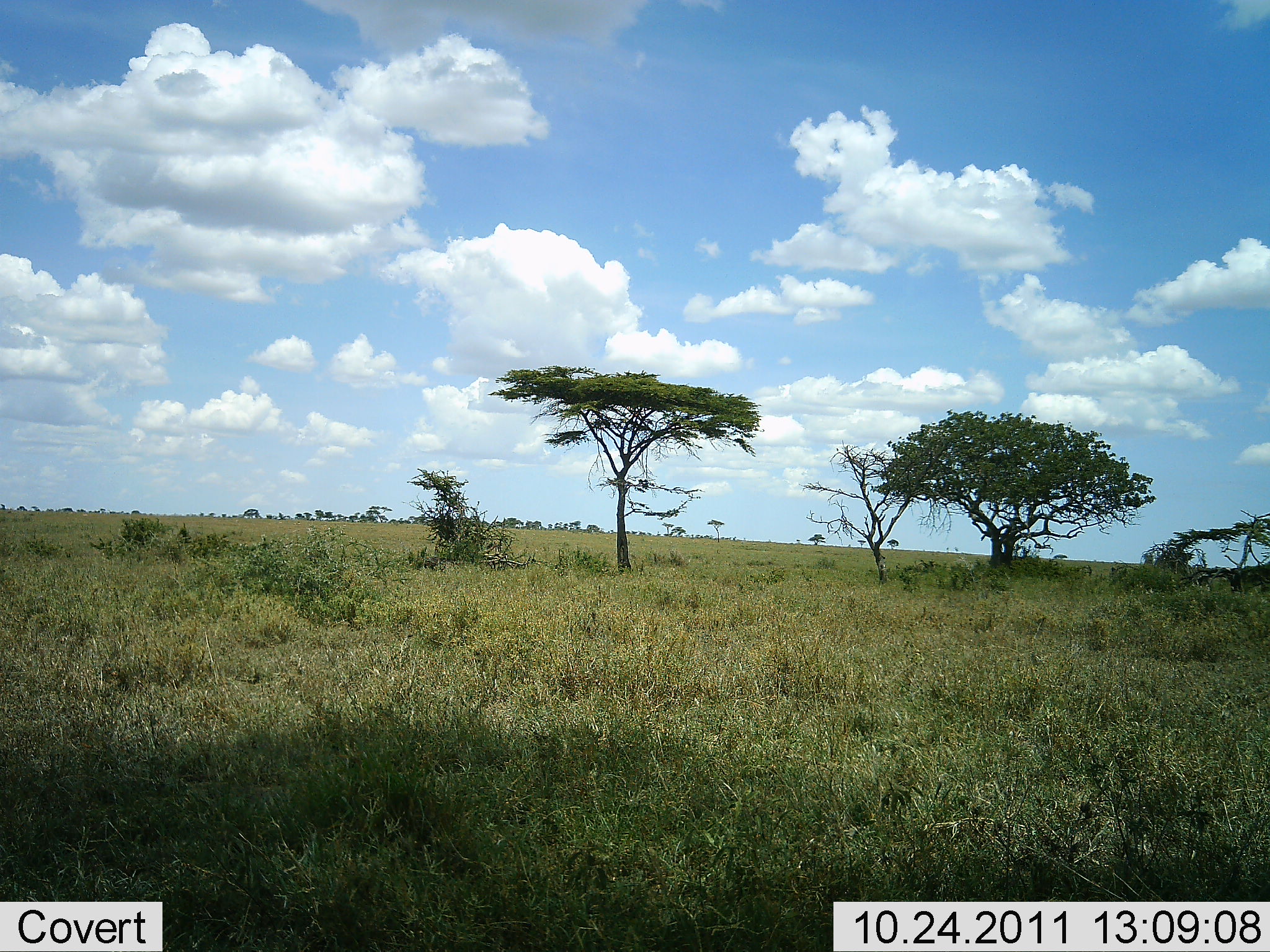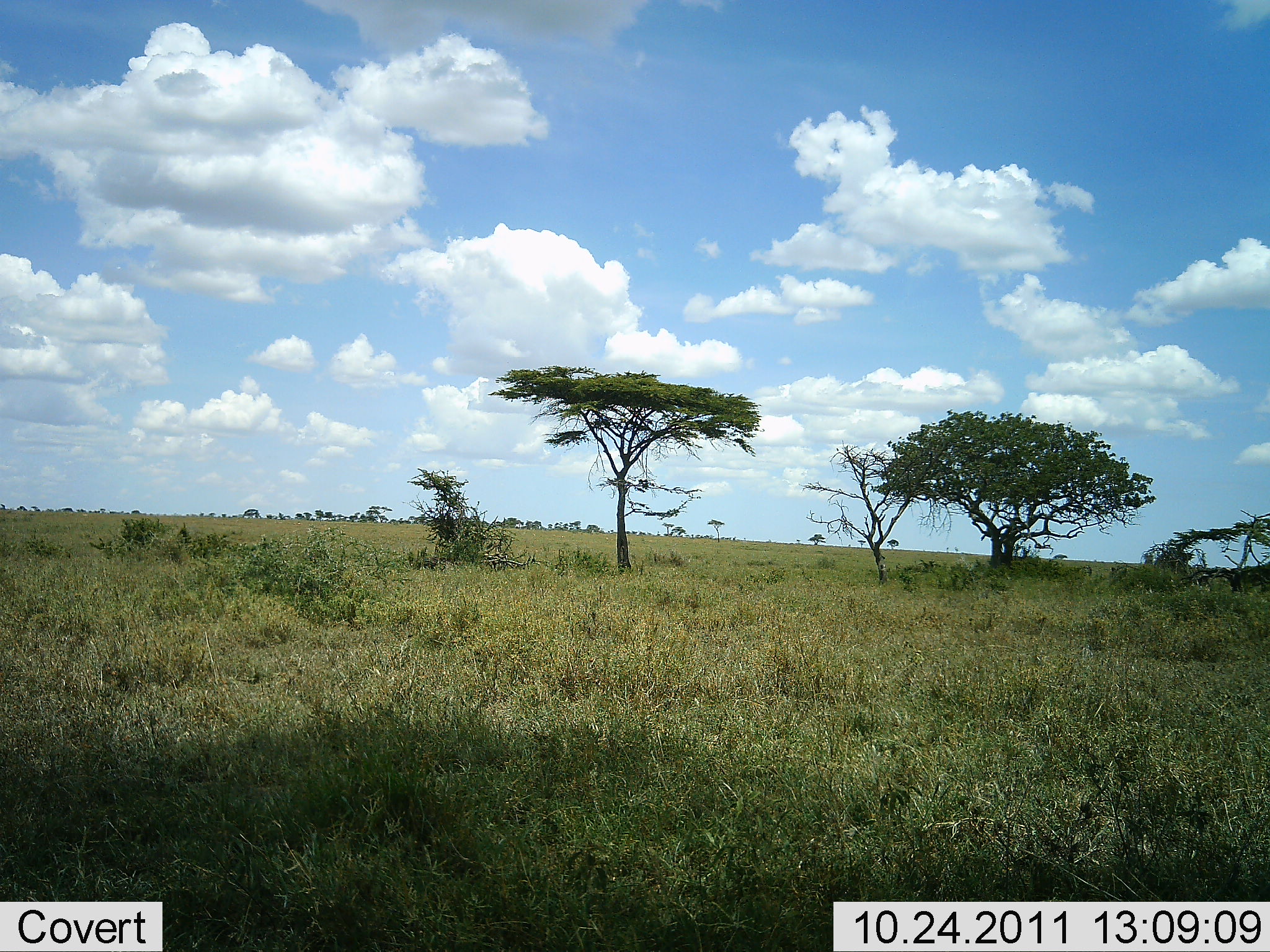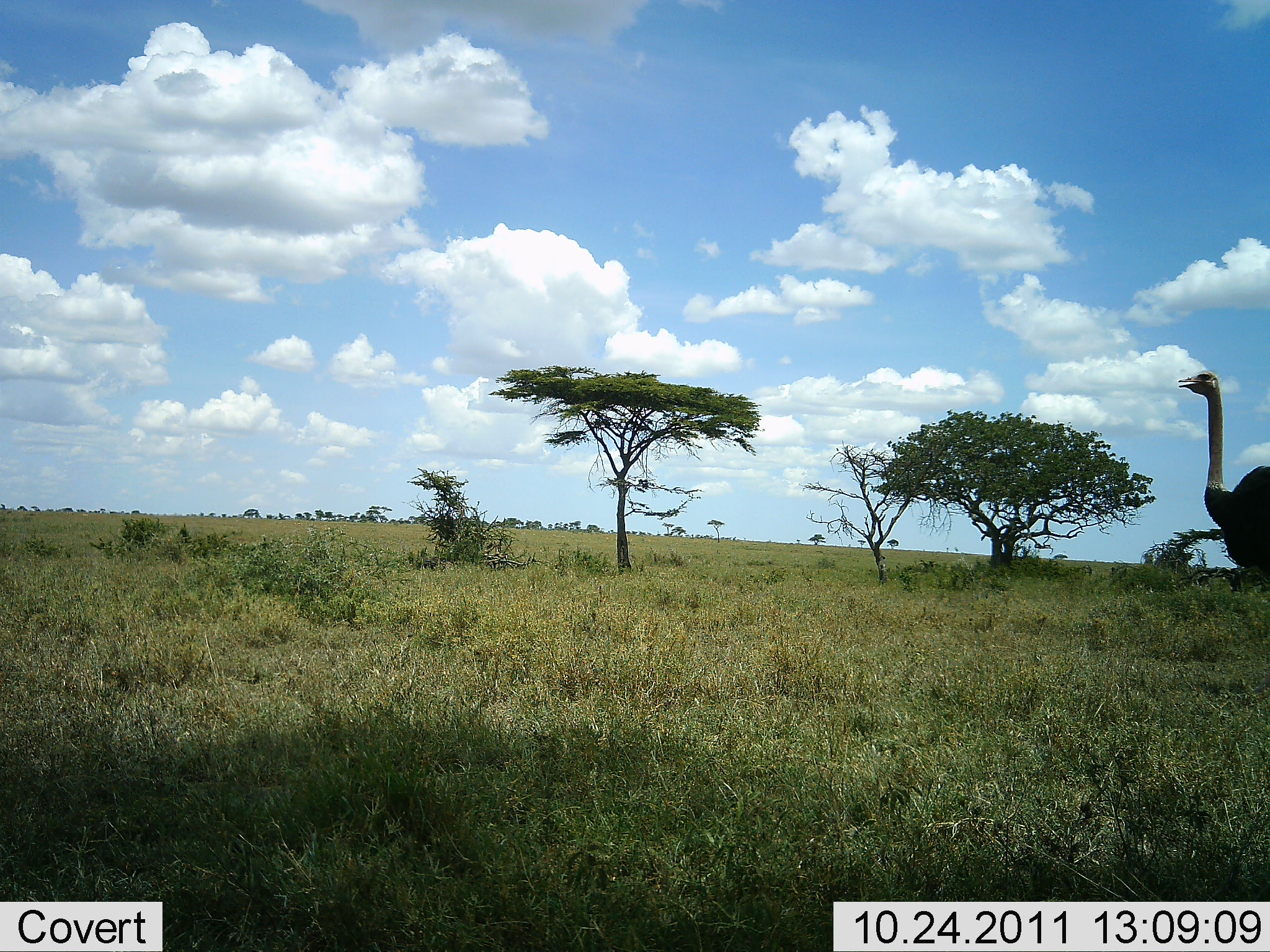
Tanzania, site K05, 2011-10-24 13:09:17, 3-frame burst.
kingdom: Animalia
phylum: Chordata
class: Aves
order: Struthioniformes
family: Struthionidae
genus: Struthio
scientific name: Struthio camelus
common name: ostrich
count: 1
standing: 8%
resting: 0%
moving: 100%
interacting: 0%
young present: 0%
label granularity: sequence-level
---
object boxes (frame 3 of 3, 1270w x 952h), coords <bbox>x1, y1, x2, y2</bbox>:
animal: <bbox>1177, 369, 1269, 590</bbox>